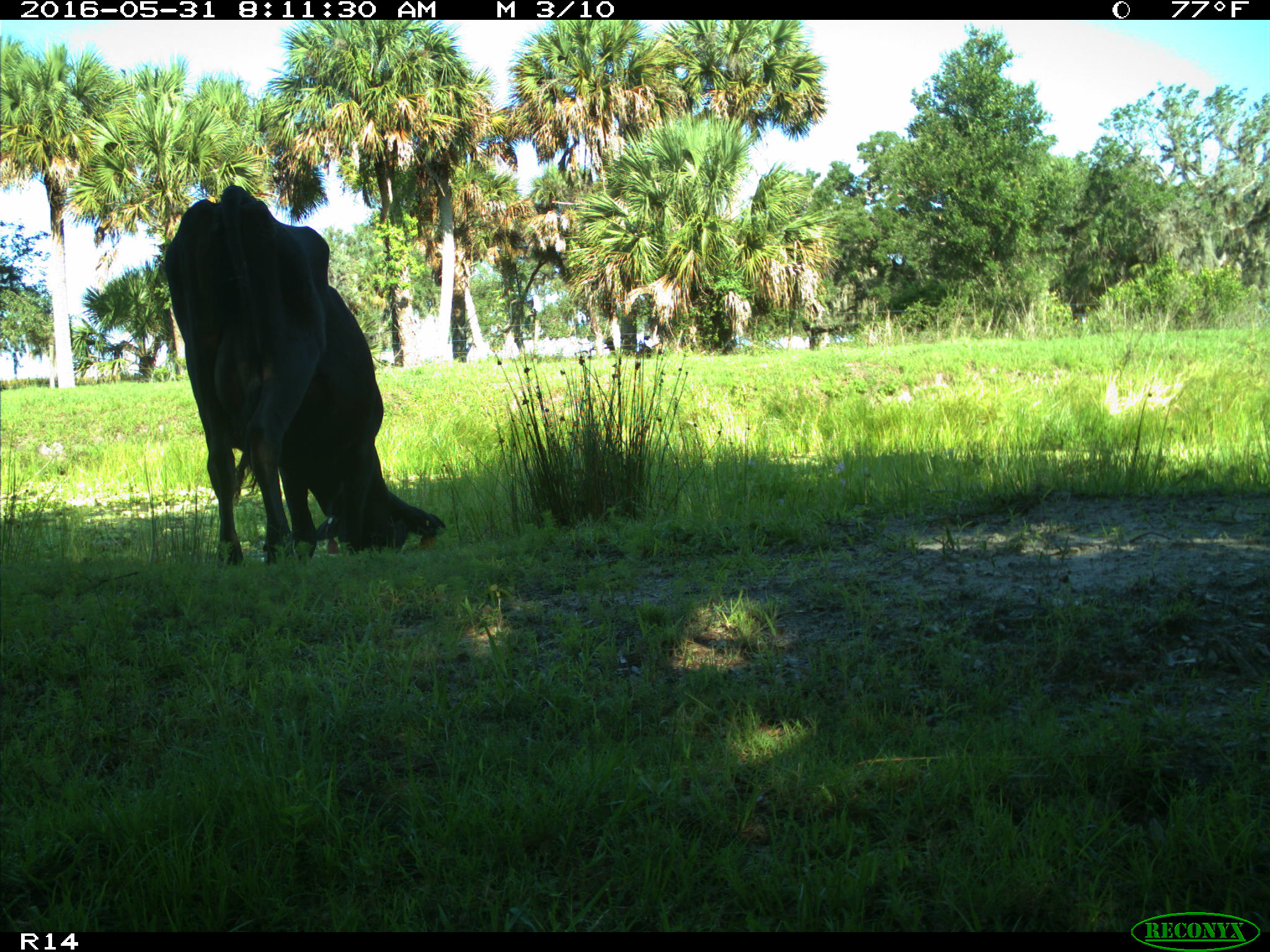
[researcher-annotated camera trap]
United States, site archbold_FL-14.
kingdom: Animalia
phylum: Chordata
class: Mammalia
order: Artiodactyla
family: Bovidae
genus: Bos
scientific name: Bos taurus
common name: domestic cow